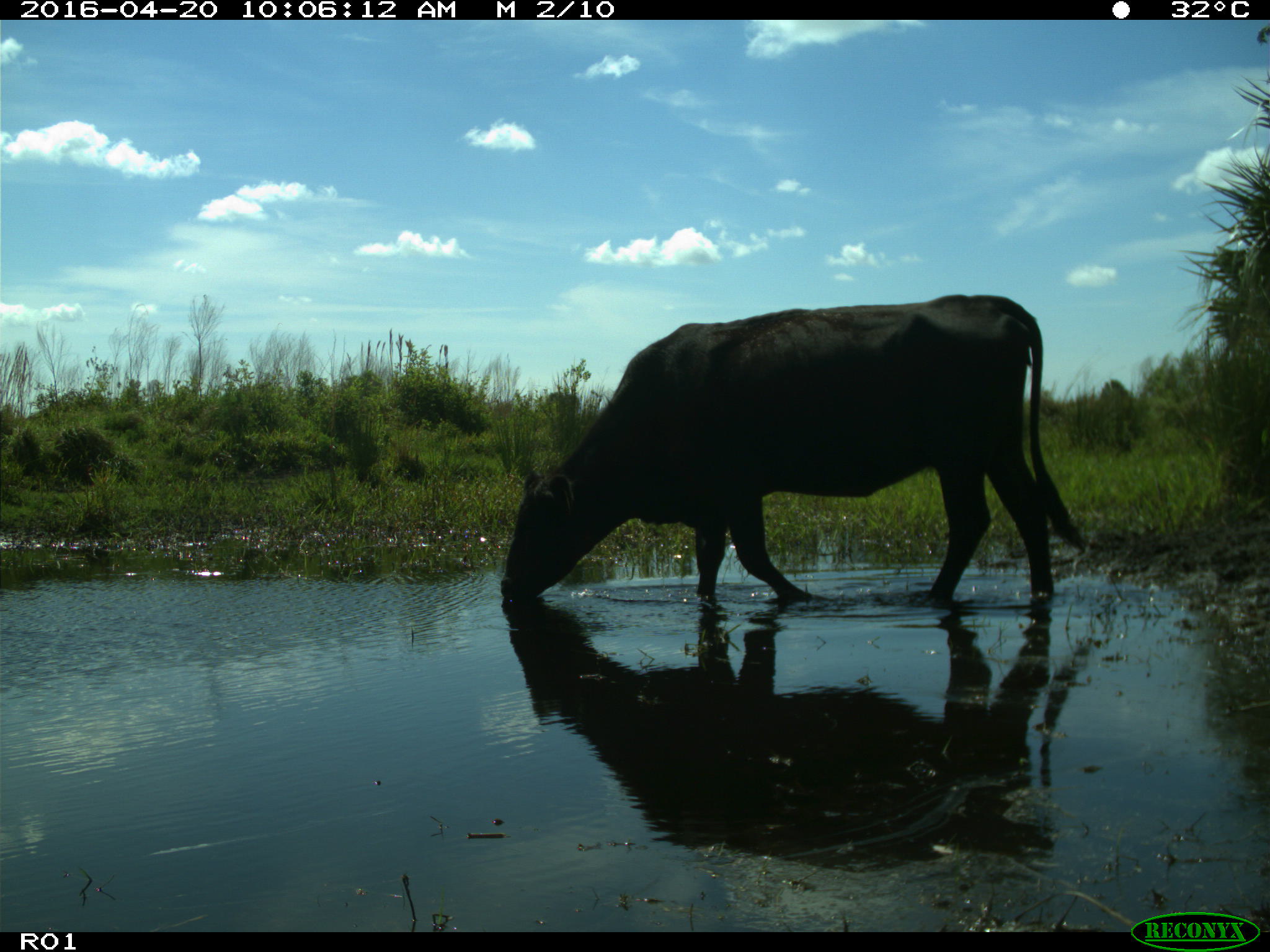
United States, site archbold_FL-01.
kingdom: Animalia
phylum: Chordata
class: Mammalia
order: Artiodactyla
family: Bovidae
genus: Bos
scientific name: Bos taurus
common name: domestic cow